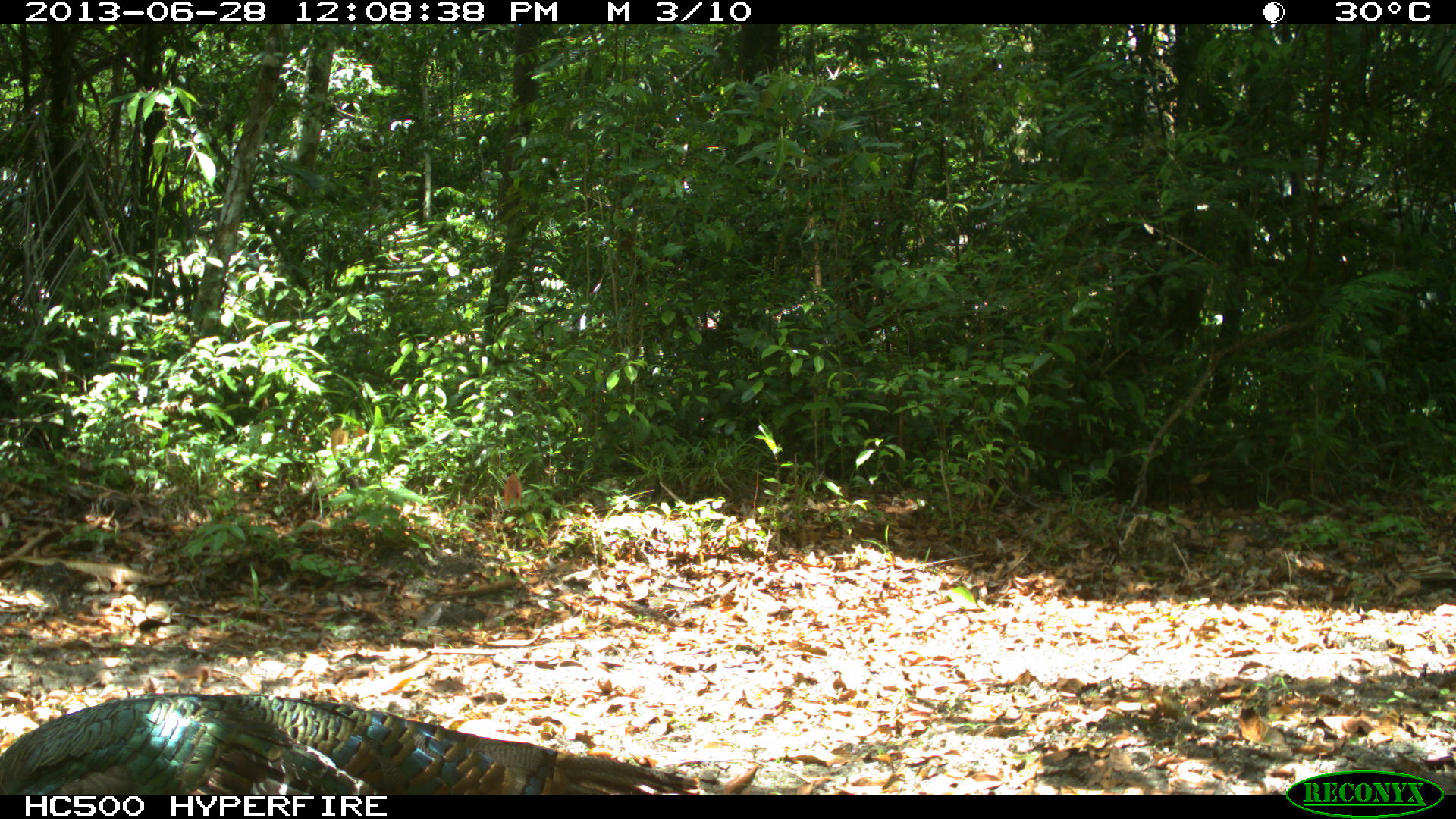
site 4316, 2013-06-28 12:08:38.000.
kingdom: Animalia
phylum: Chordata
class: Aves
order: Galliformes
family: Phasianidae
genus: Meleagris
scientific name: Meleagris ocellata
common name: ocellated turkey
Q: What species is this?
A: Meleagris ocellata (ocellated turkey).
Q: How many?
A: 1.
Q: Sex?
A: Male.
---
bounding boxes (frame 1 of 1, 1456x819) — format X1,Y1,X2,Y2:
meleagris ocellata: 0,691,702,793